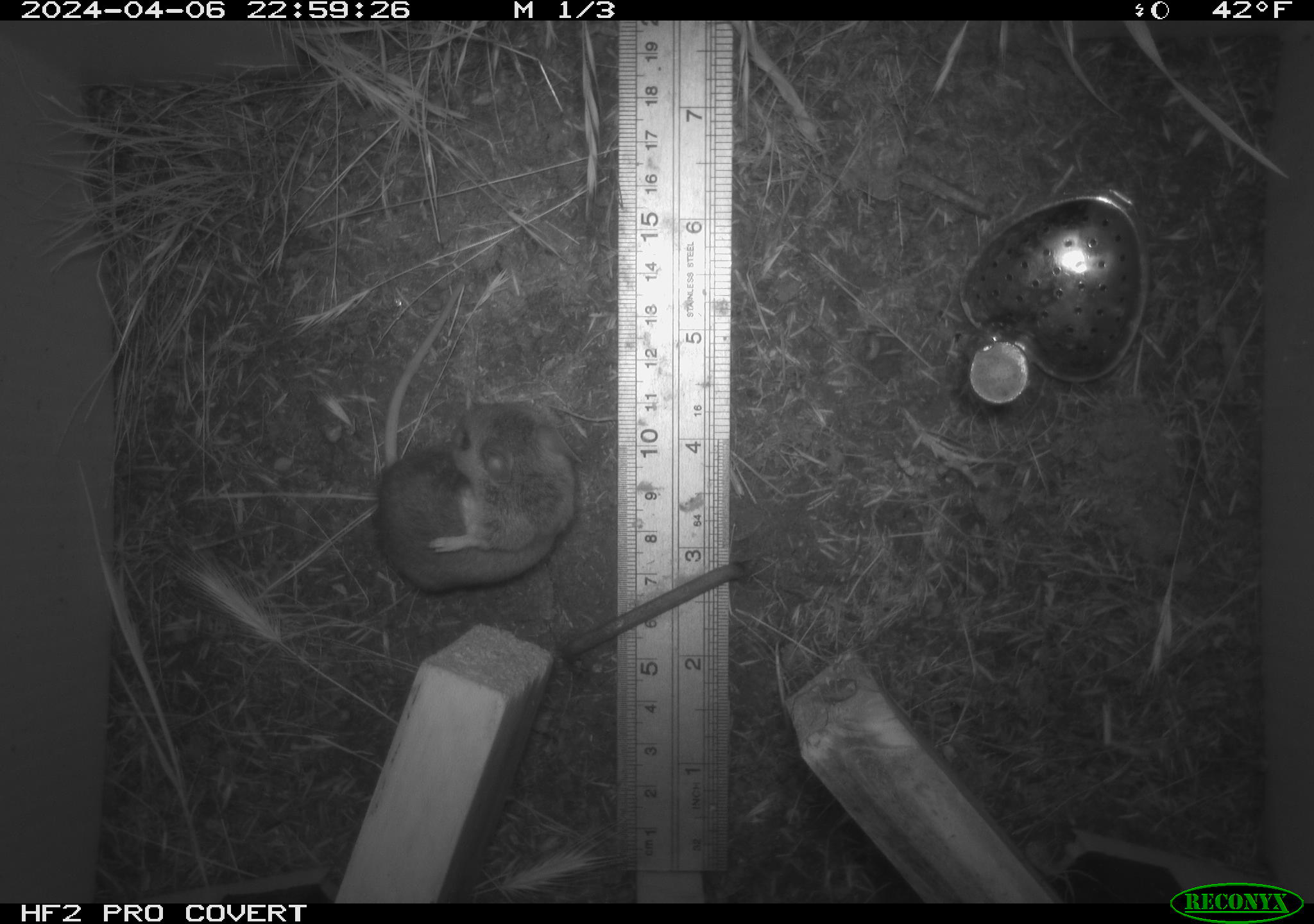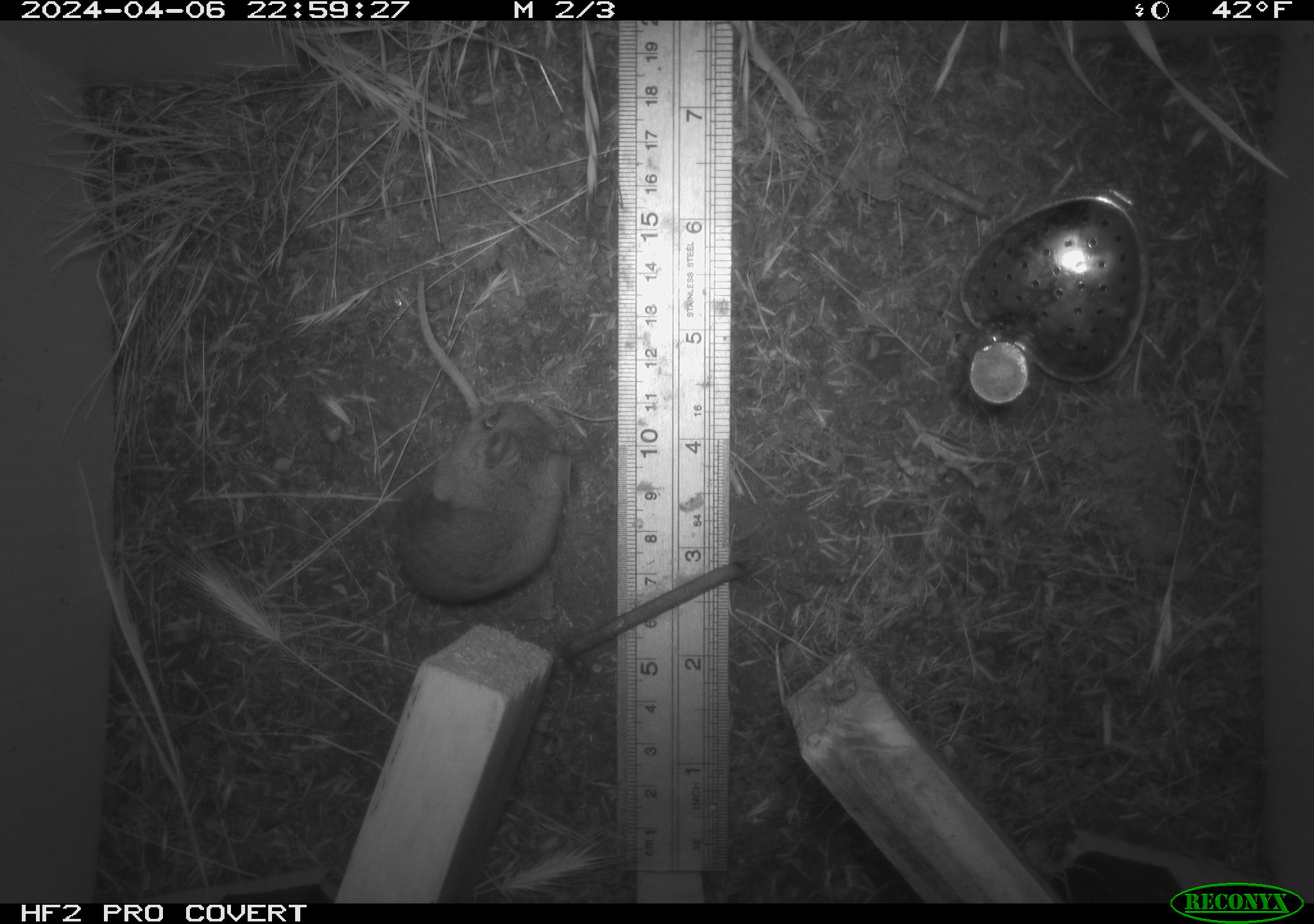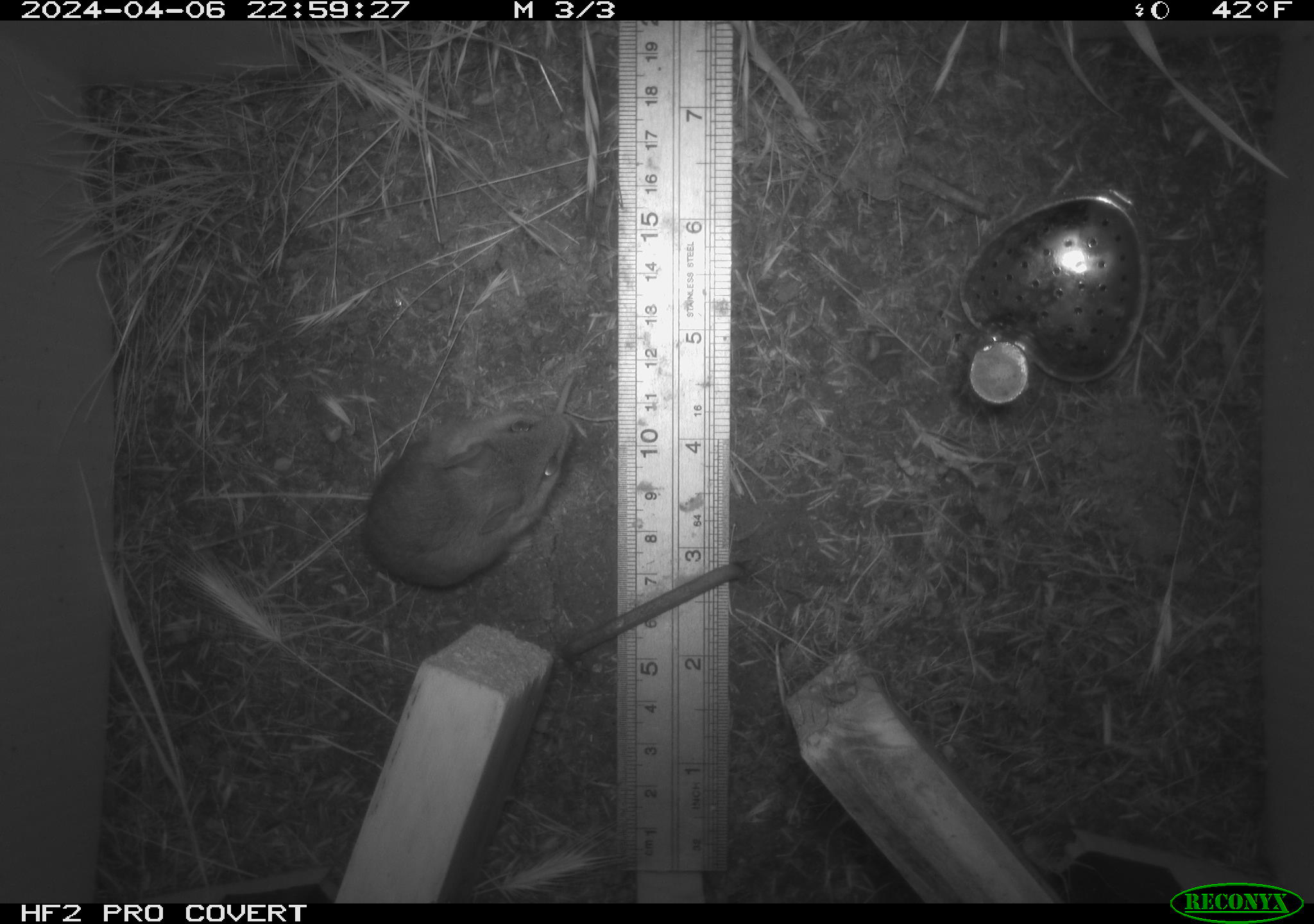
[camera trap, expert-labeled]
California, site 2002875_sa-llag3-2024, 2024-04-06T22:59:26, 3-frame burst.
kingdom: Animalia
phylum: Chordata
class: Mammalia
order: Rodentia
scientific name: Rodentia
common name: rodent